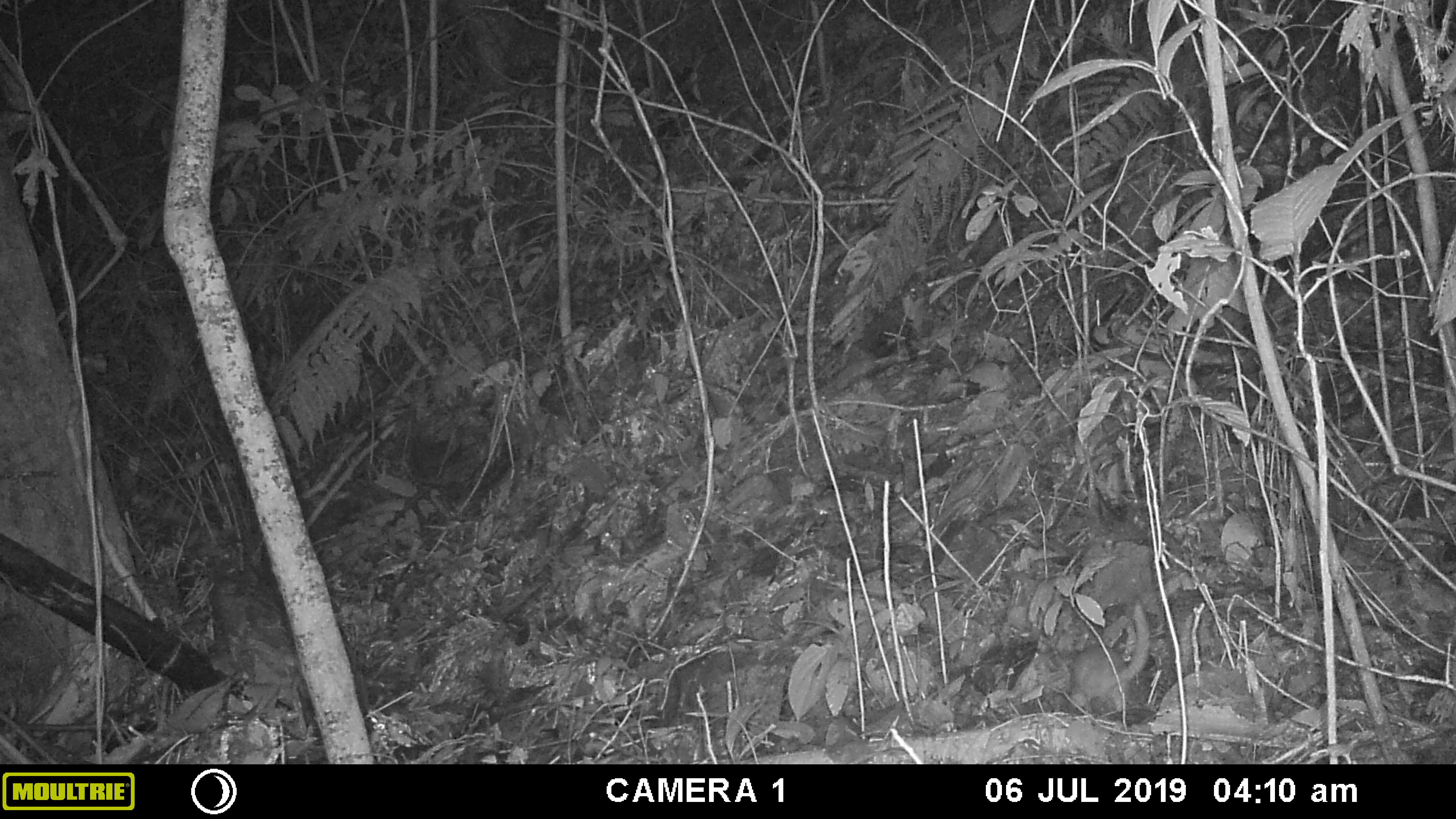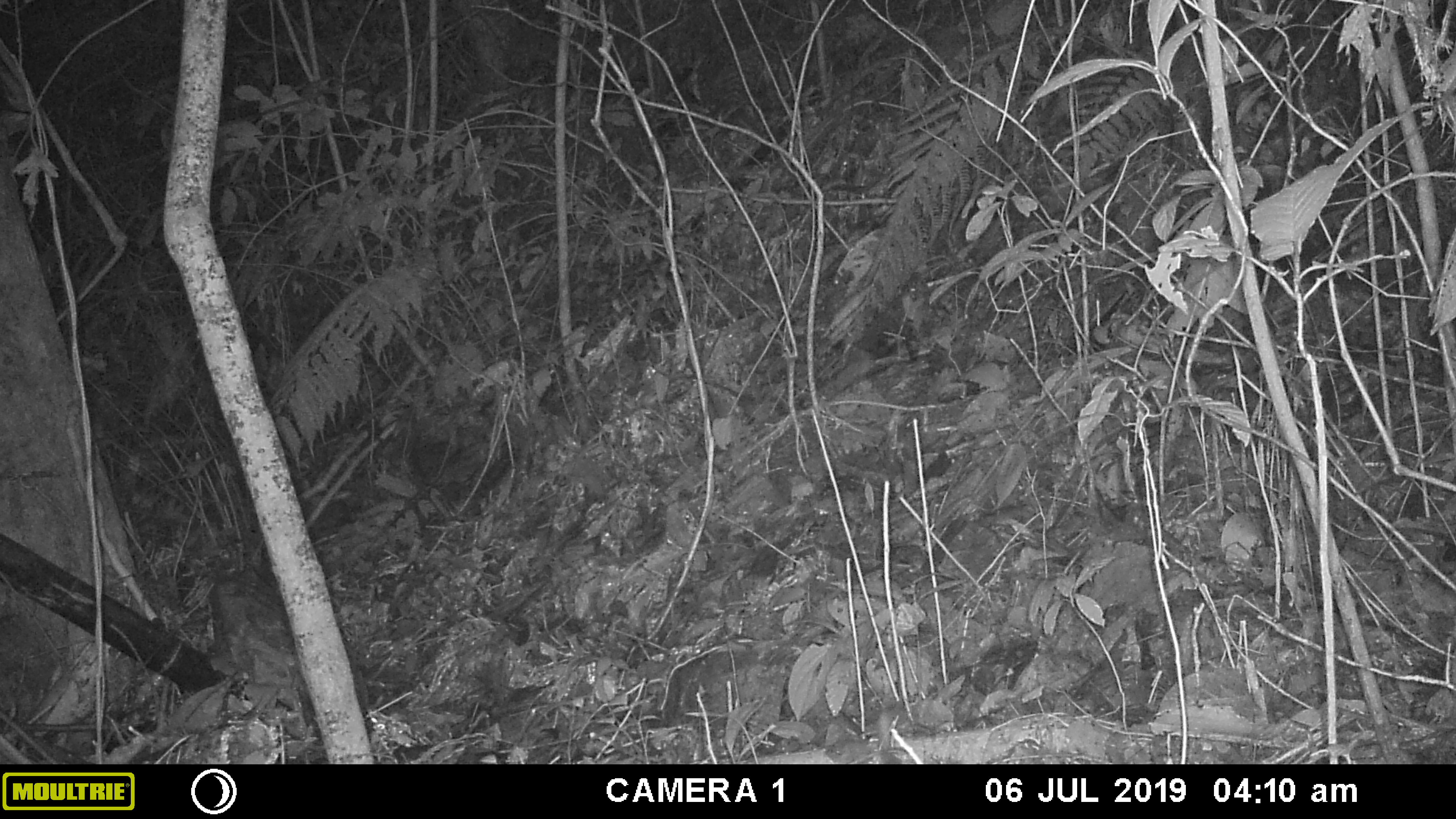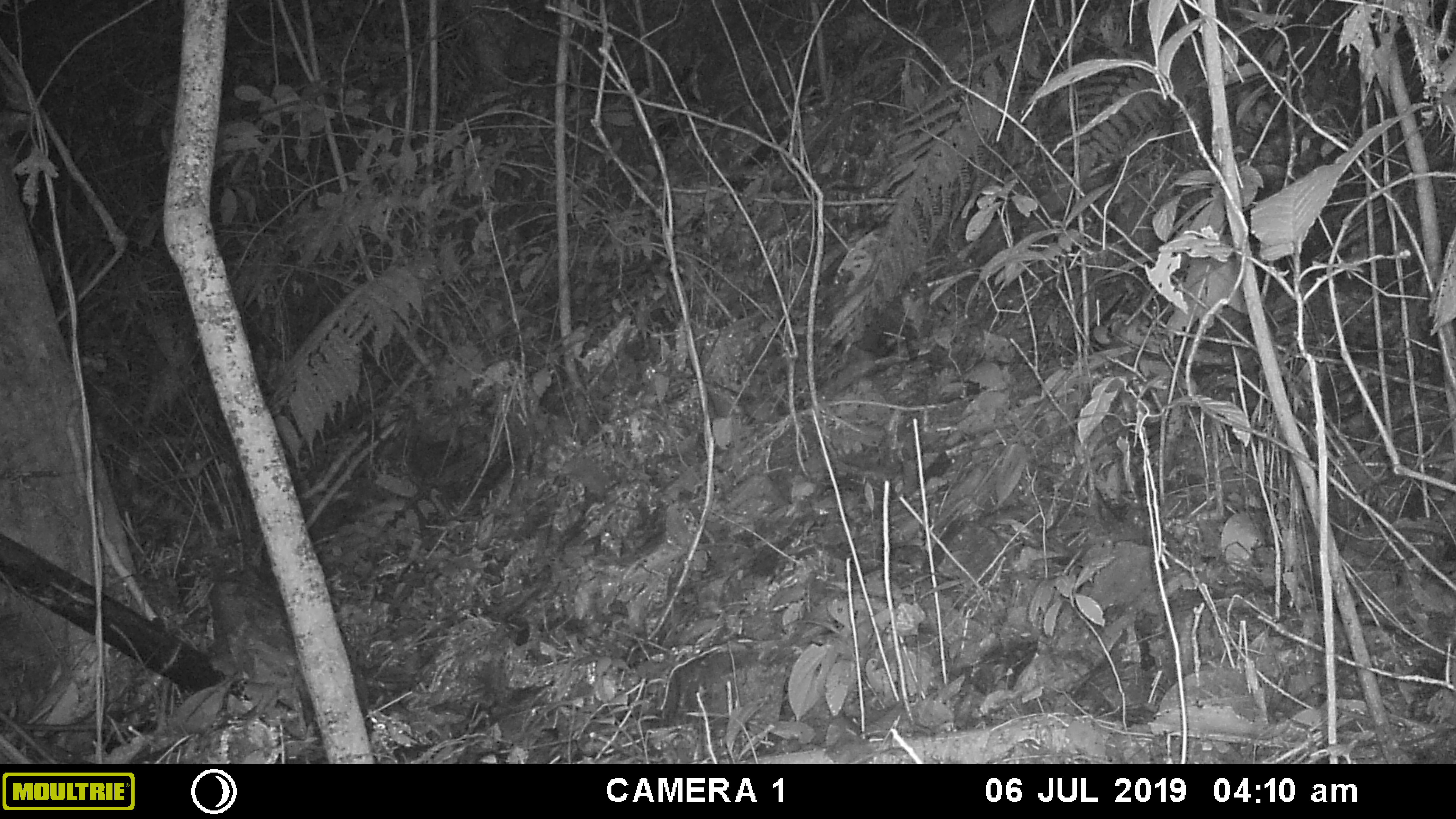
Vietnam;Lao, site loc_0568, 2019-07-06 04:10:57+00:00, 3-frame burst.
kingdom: Animalia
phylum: Chordata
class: Mammalia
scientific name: Mammalia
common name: mammal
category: unidentified small mammal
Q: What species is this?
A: Unidentified small mammal (mammal) (Mammalia).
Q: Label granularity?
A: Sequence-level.